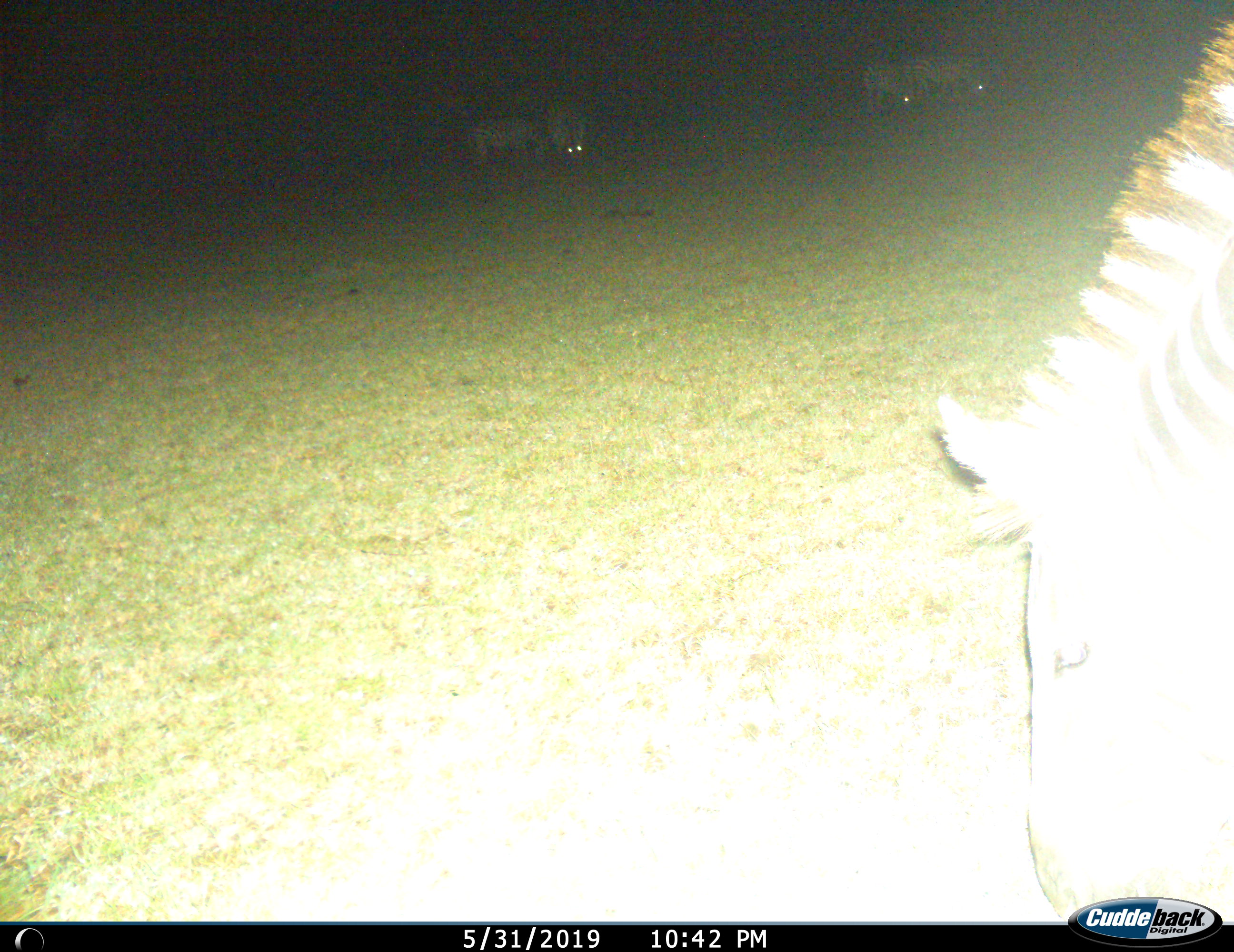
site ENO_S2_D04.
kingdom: Animalia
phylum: Chordata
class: Mammalia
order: Perissodactyla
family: Equidae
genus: Equus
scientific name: Equus quagga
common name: plains zebra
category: zebraplains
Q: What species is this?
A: Zebraplains (plains zebra) (Equus quagga).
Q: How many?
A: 5.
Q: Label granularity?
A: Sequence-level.